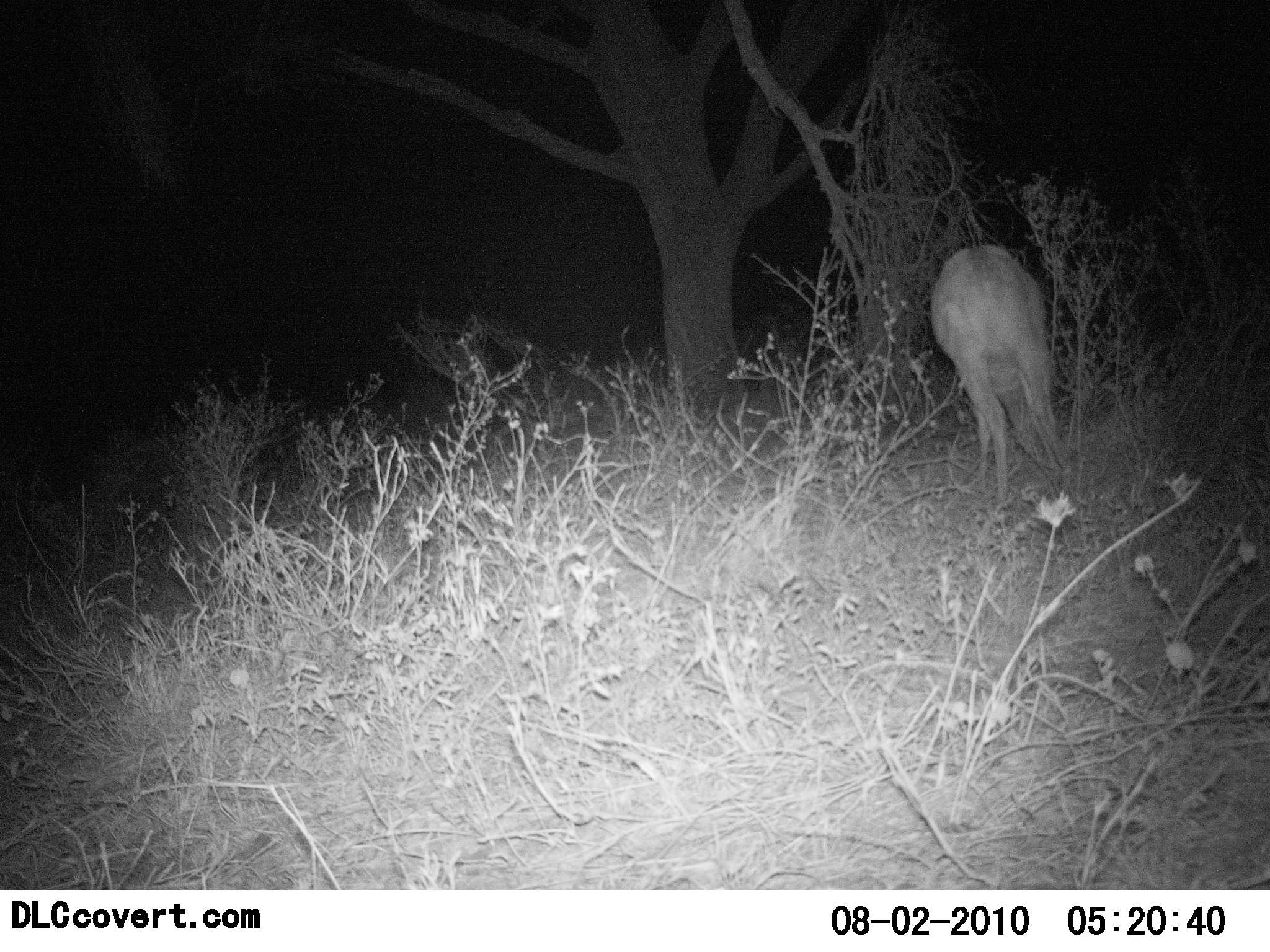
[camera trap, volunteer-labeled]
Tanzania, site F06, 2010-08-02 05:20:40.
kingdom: Animalia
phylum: Chordata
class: Mammalia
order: Artiodactyla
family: Bovidae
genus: Redunca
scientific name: Redunca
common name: reedbuck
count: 1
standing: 56%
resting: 0%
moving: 0%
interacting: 0%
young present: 0%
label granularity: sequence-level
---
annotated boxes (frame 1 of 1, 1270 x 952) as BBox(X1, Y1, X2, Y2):
animal: BBox(930, 247, 1071, 503)